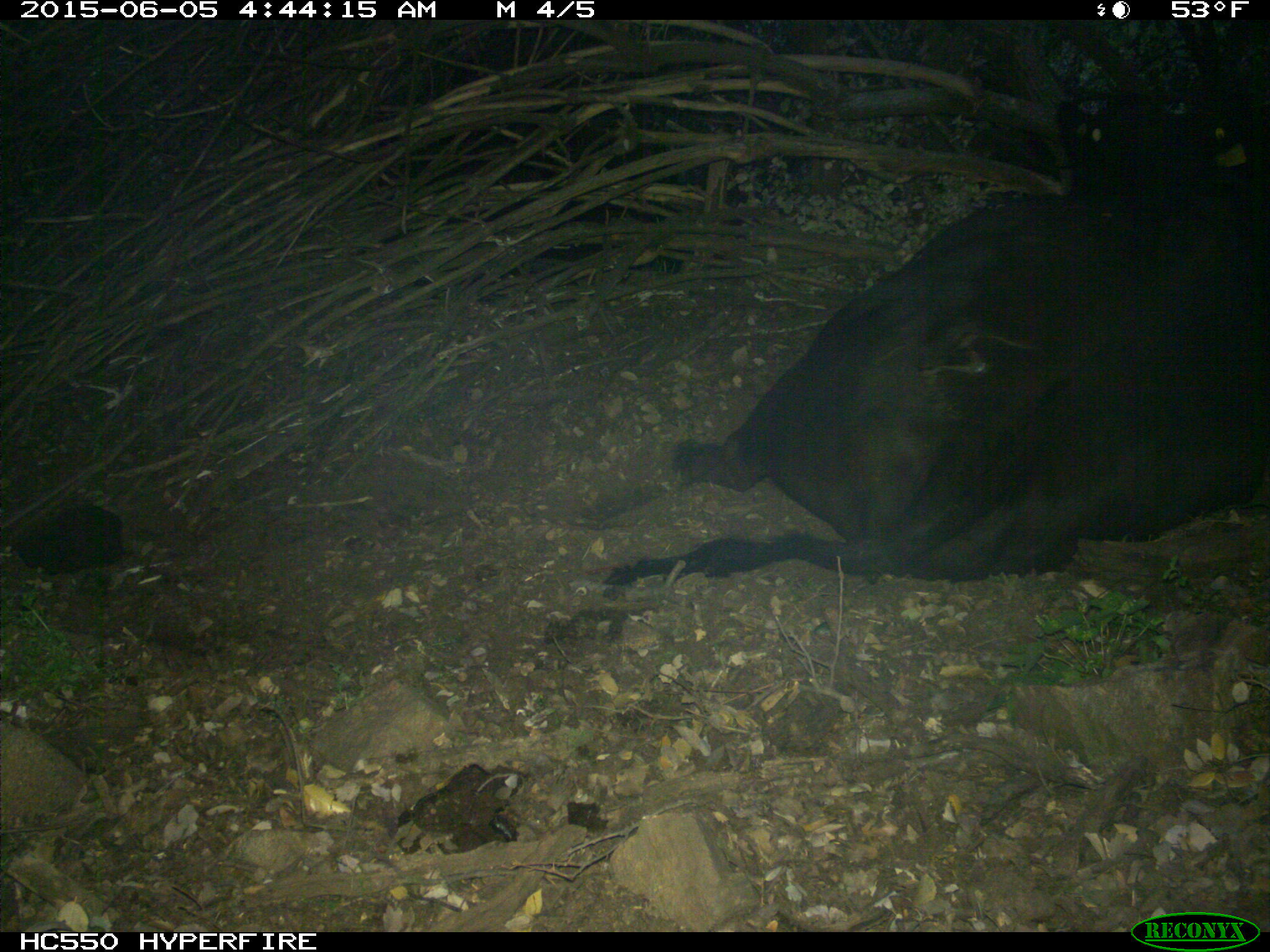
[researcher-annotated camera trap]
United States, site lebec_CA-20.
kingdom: Animalia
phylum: Chordata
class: Mammalia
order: Artiodactyla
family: Bovidae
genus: Bos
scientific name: Bos taurus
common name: domestic cow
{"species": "Bos taurus (domestic cow)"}